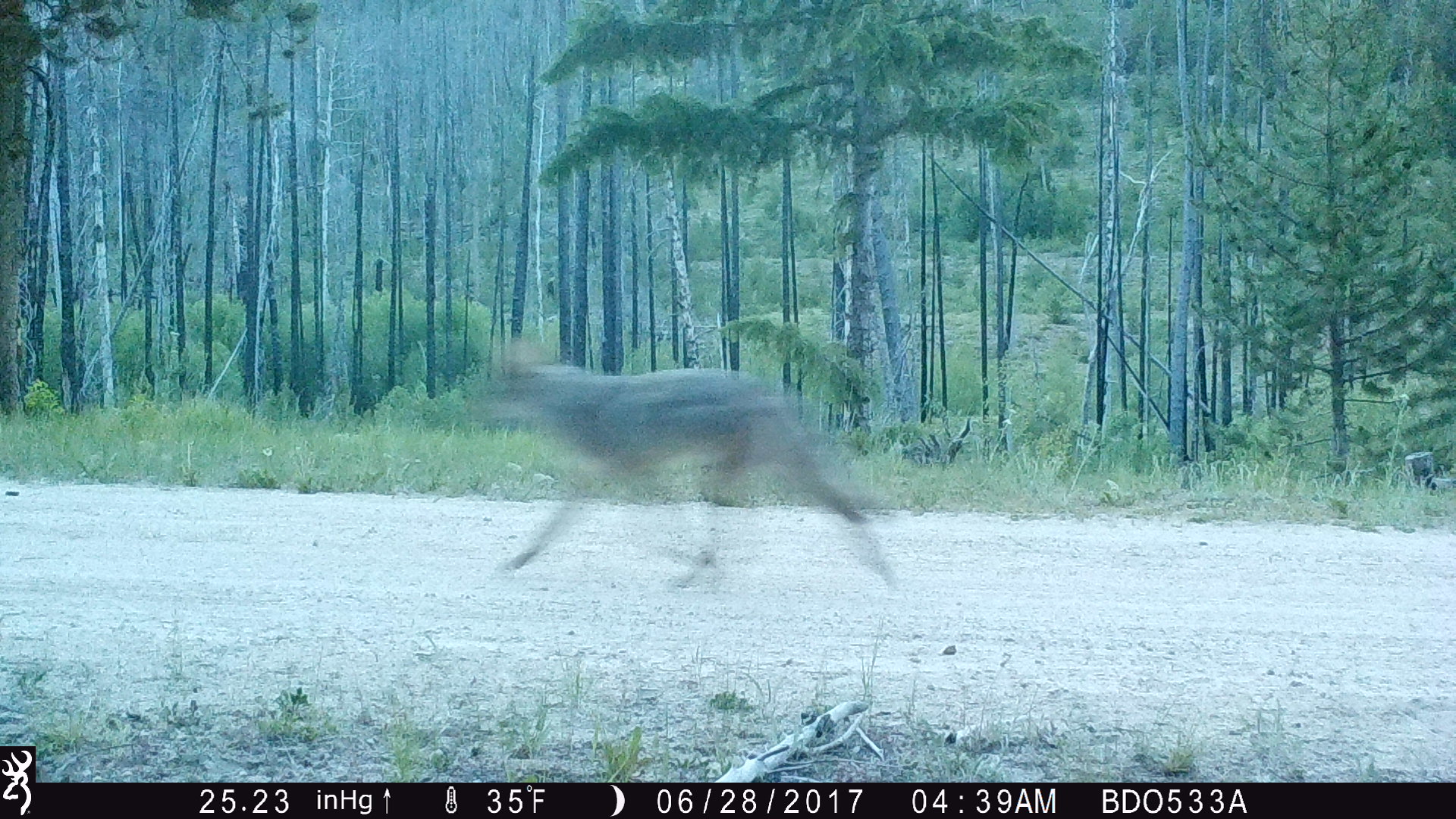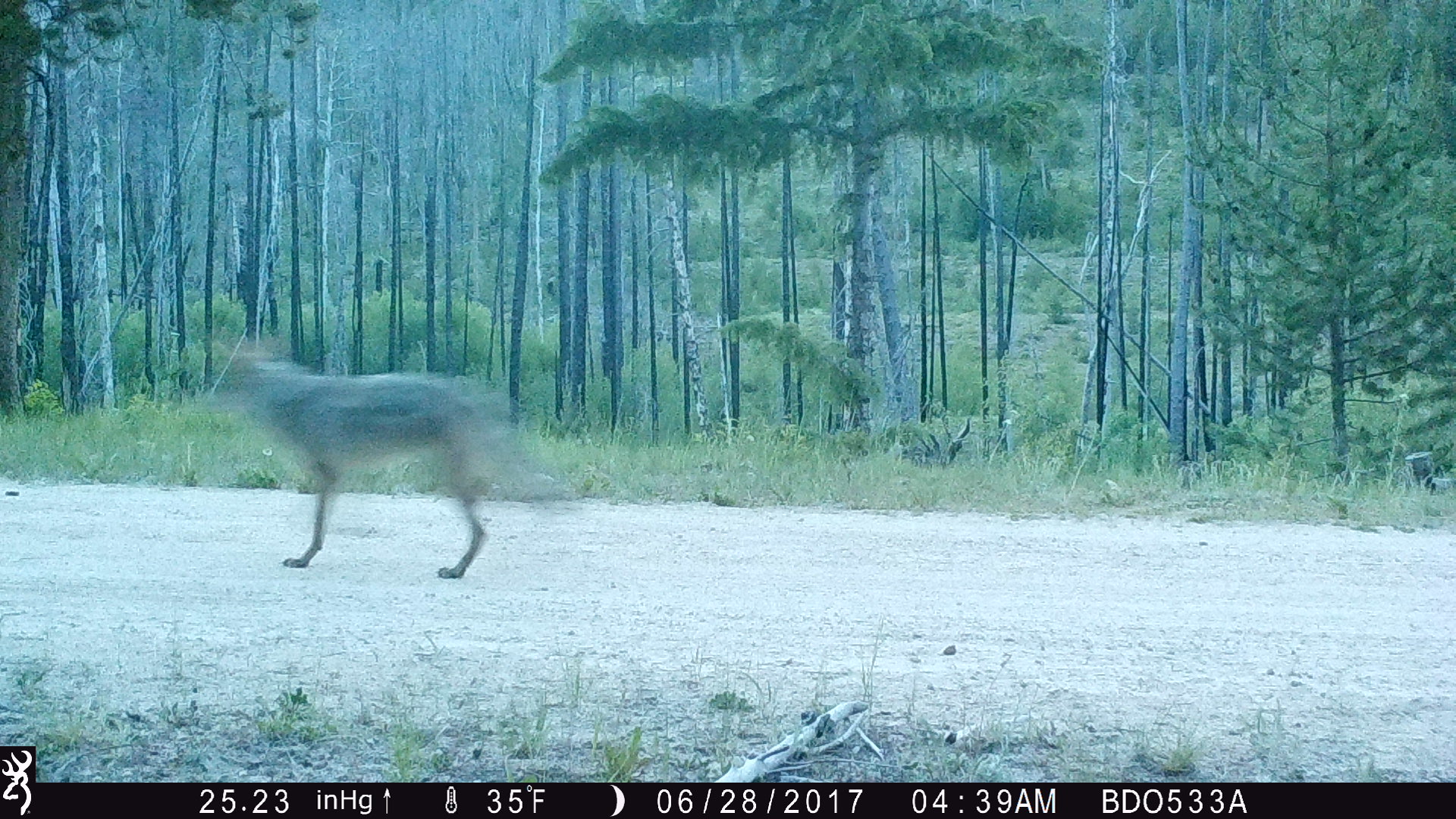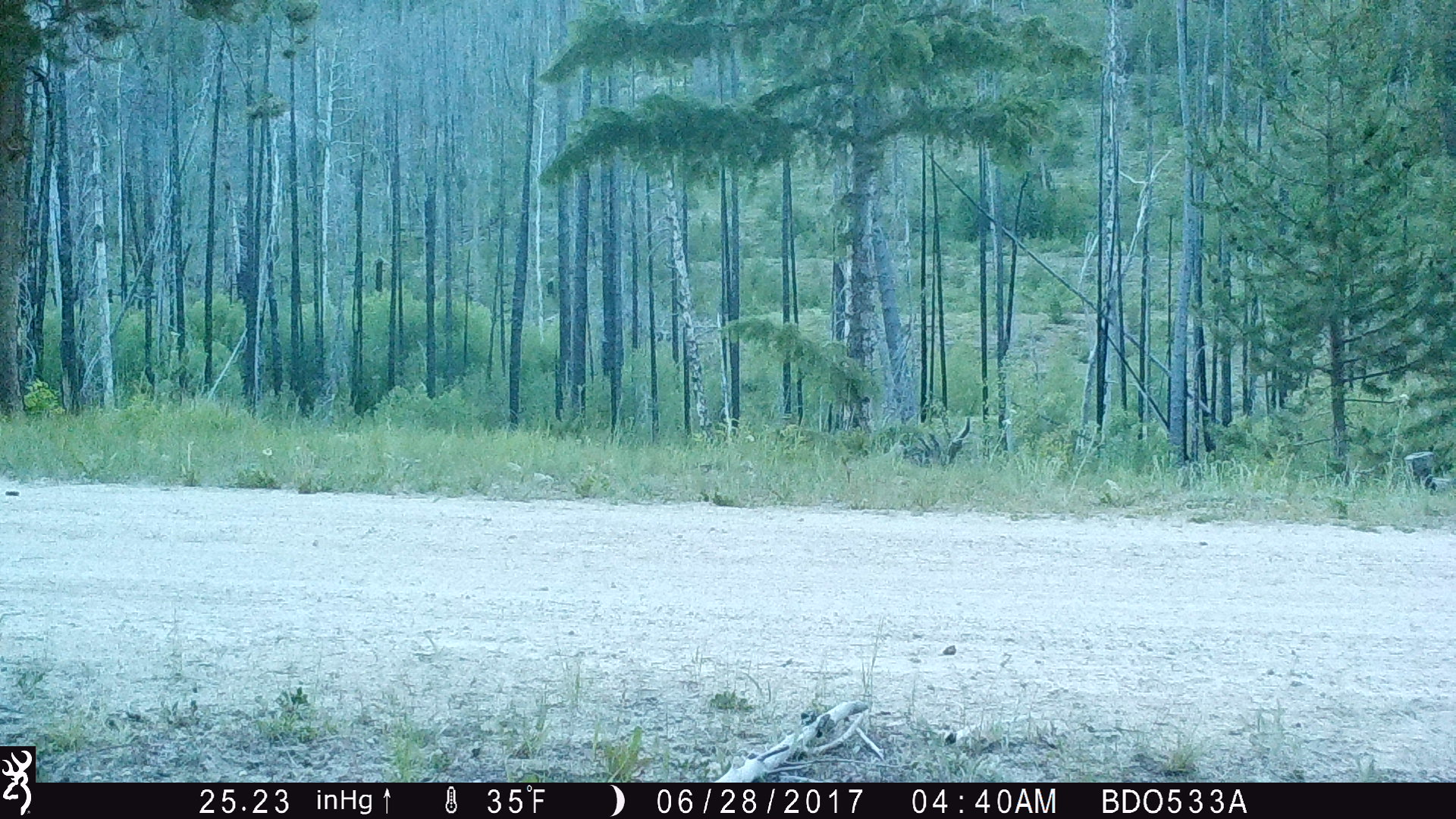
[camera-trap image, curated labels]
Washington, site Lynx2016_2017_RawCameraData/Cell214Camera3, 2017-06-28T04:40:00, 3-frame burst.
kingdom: Animalia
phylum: Chordata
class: Mammalia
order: Carnivora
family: Canidae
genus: Canis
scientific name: Canis latrans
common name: coyote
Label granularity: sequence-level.